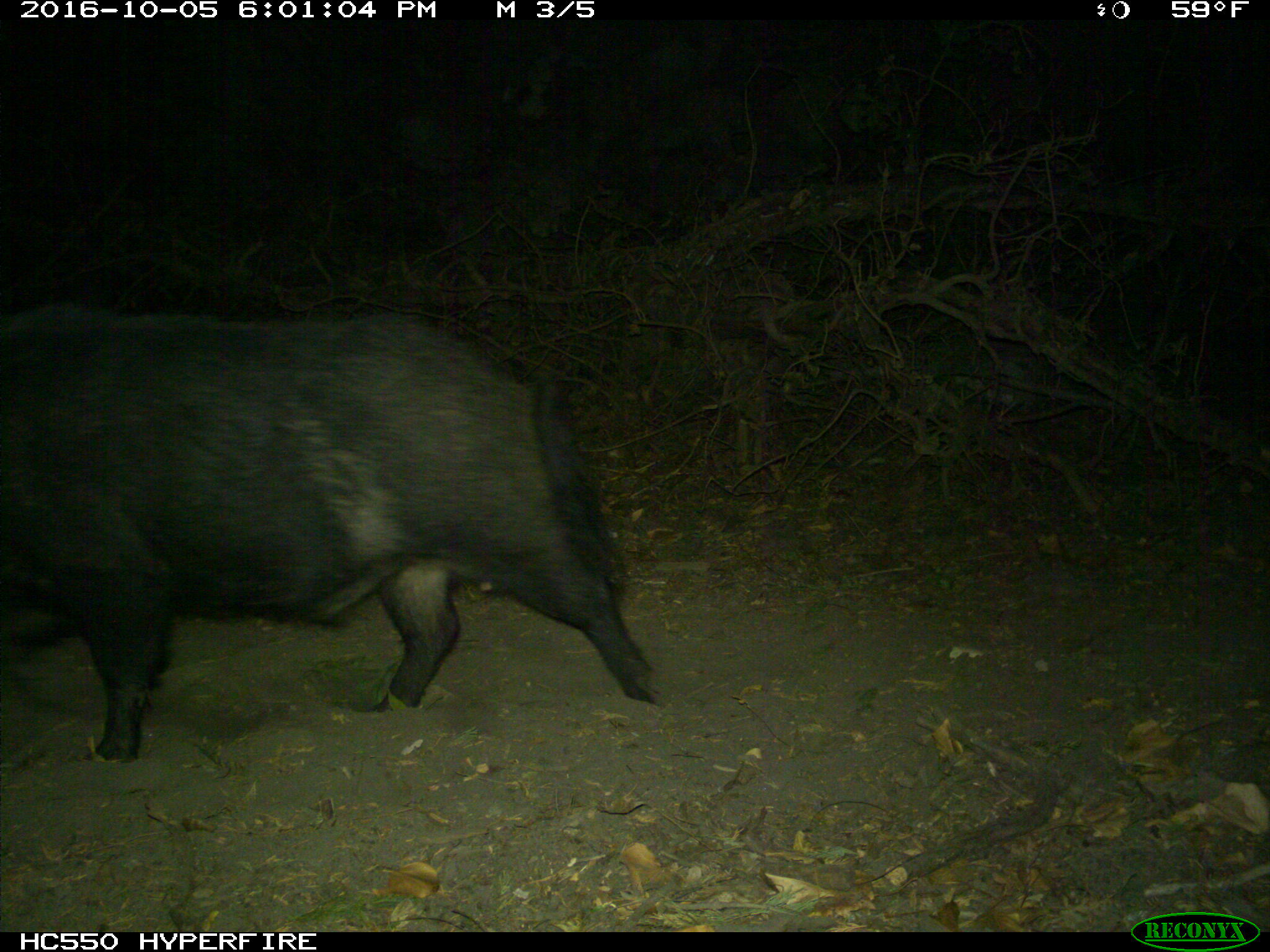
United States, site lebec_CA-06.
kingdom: Animalia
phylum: Chordata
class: Mammalia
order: Artiodactyla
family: Suidae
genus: Sus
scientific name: Sus scrofa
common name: wild boar